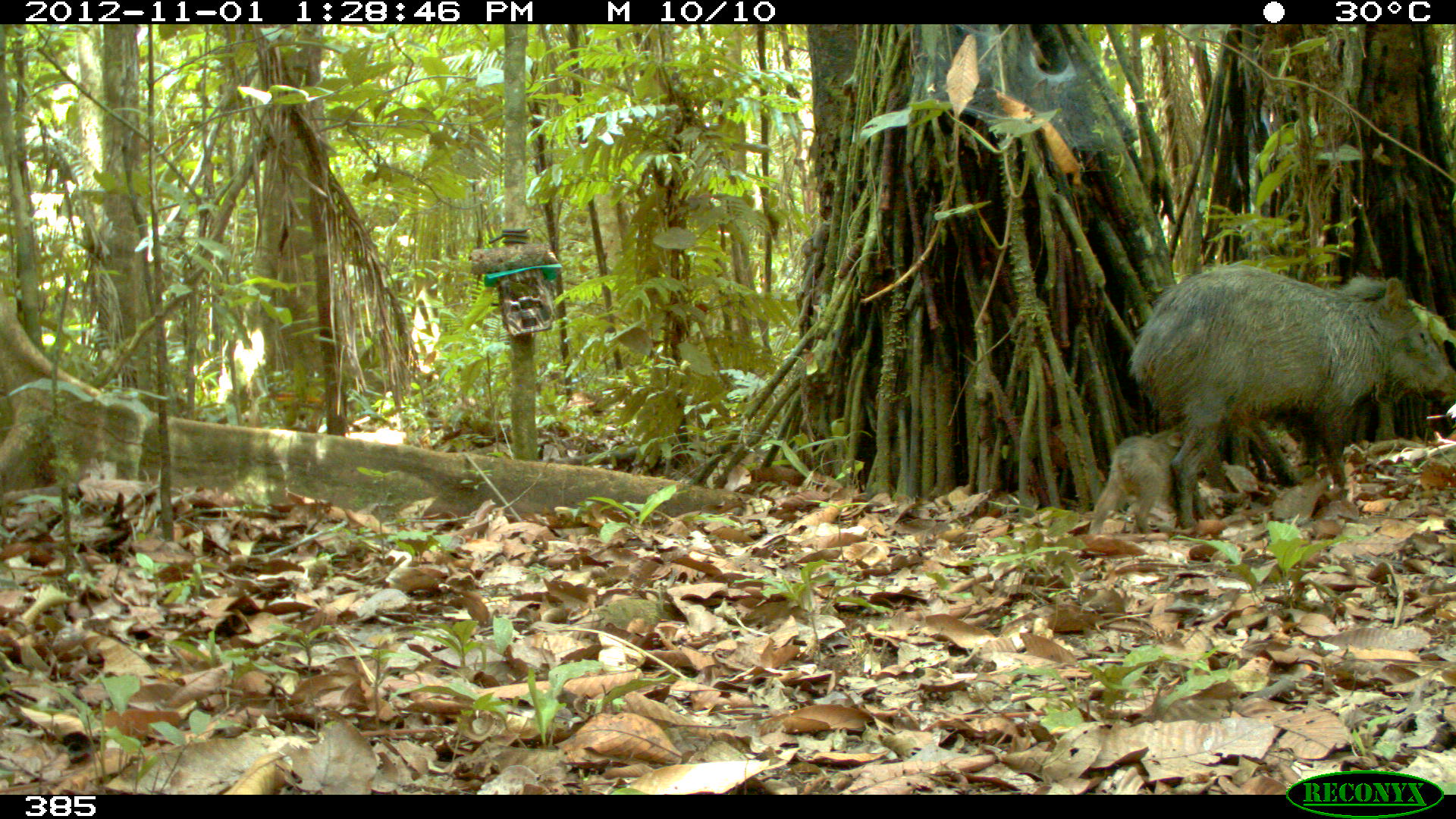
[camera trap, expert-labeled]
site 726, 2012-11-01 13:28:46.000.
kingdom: Animalia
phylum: Chordata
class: Mammalia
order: Artiodactyla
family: Tayassuidae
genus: Pecari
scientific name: Pecari tajacu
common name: collared peccary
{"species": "Pecari tajacu (collared peccary)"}